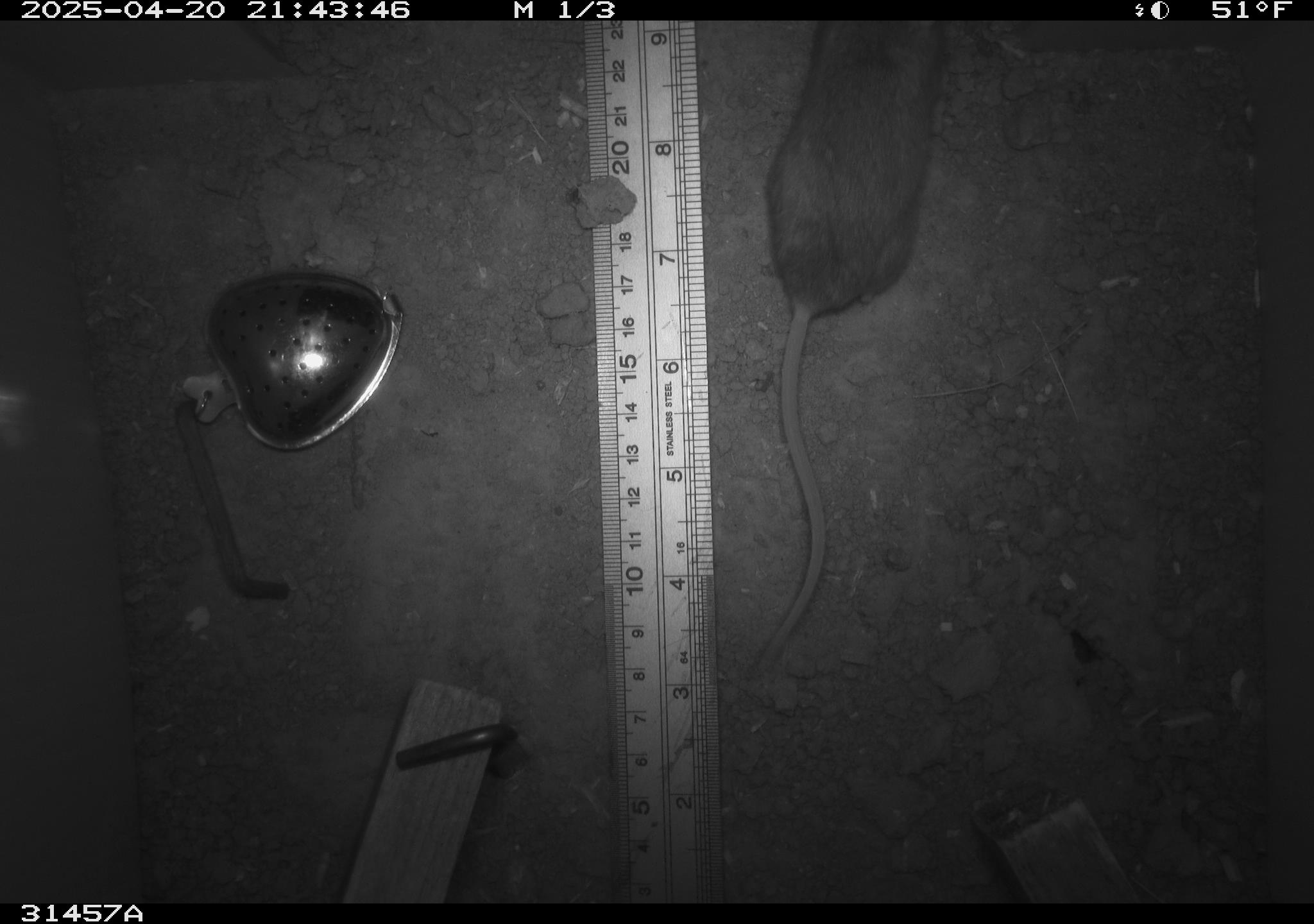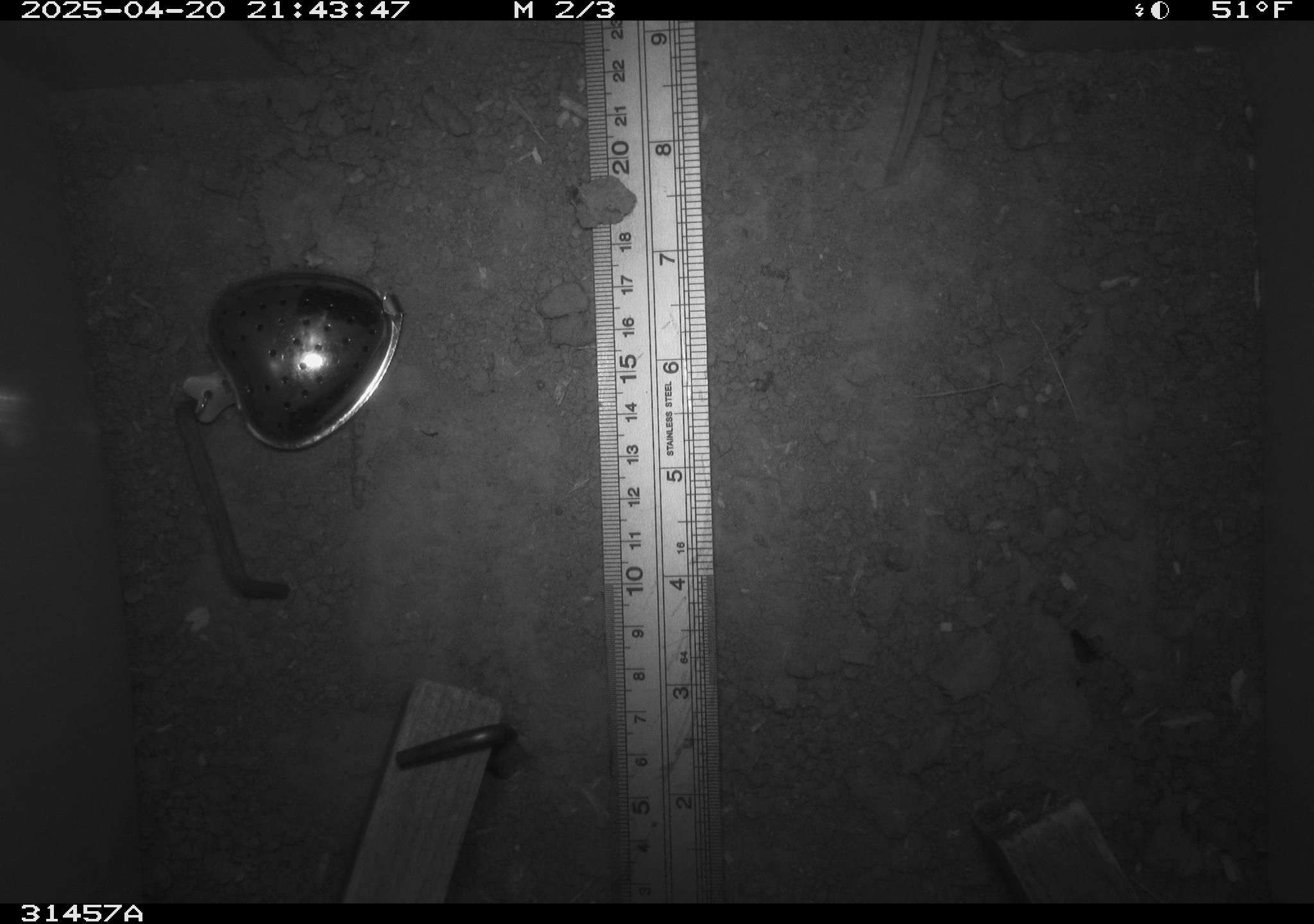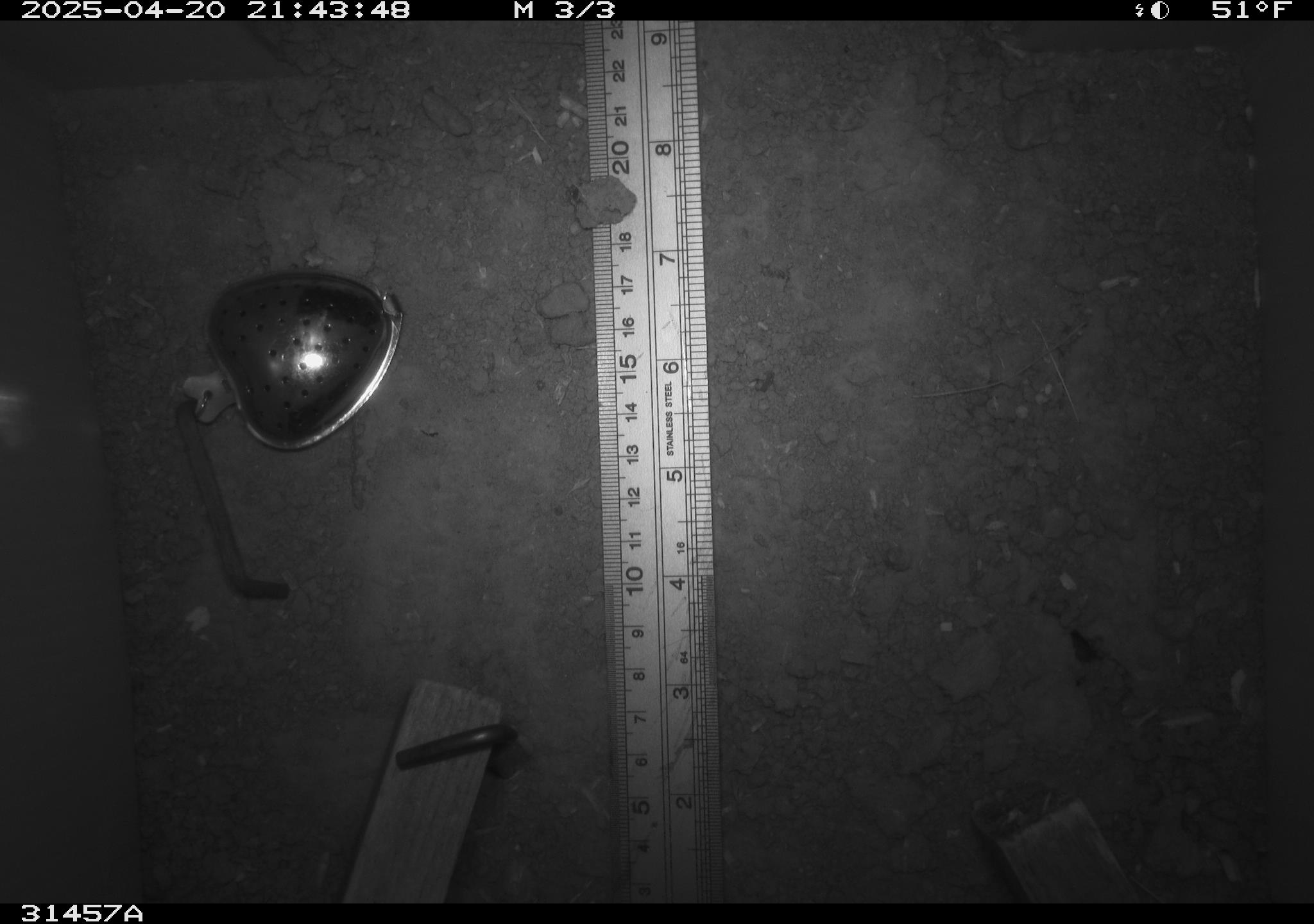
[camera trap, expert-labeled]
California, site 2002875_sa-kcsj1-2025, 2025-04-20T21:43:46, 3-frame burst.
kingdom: Animalia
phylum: Chordata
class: Mammalia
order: Rodentia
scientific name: Rodentia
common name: rodent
Rodent (Rodentia).